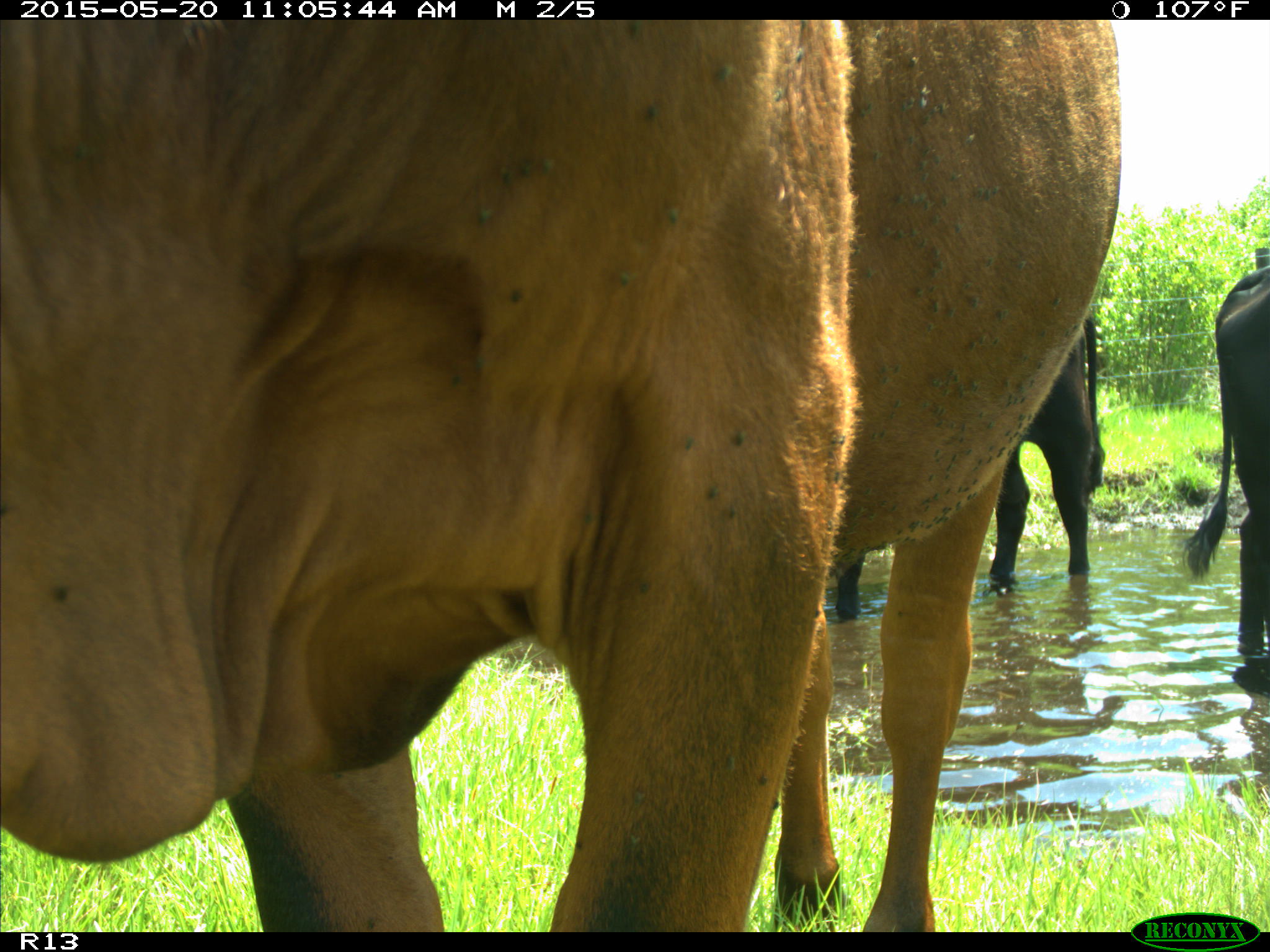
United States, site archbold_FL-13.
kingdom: Animalia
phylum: Chordata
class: Mammalia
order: Artiodactyla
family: Bovidae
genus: Bos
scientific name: Bos taurus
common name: domestic cow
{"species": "Bos taurus (domestic cow)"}